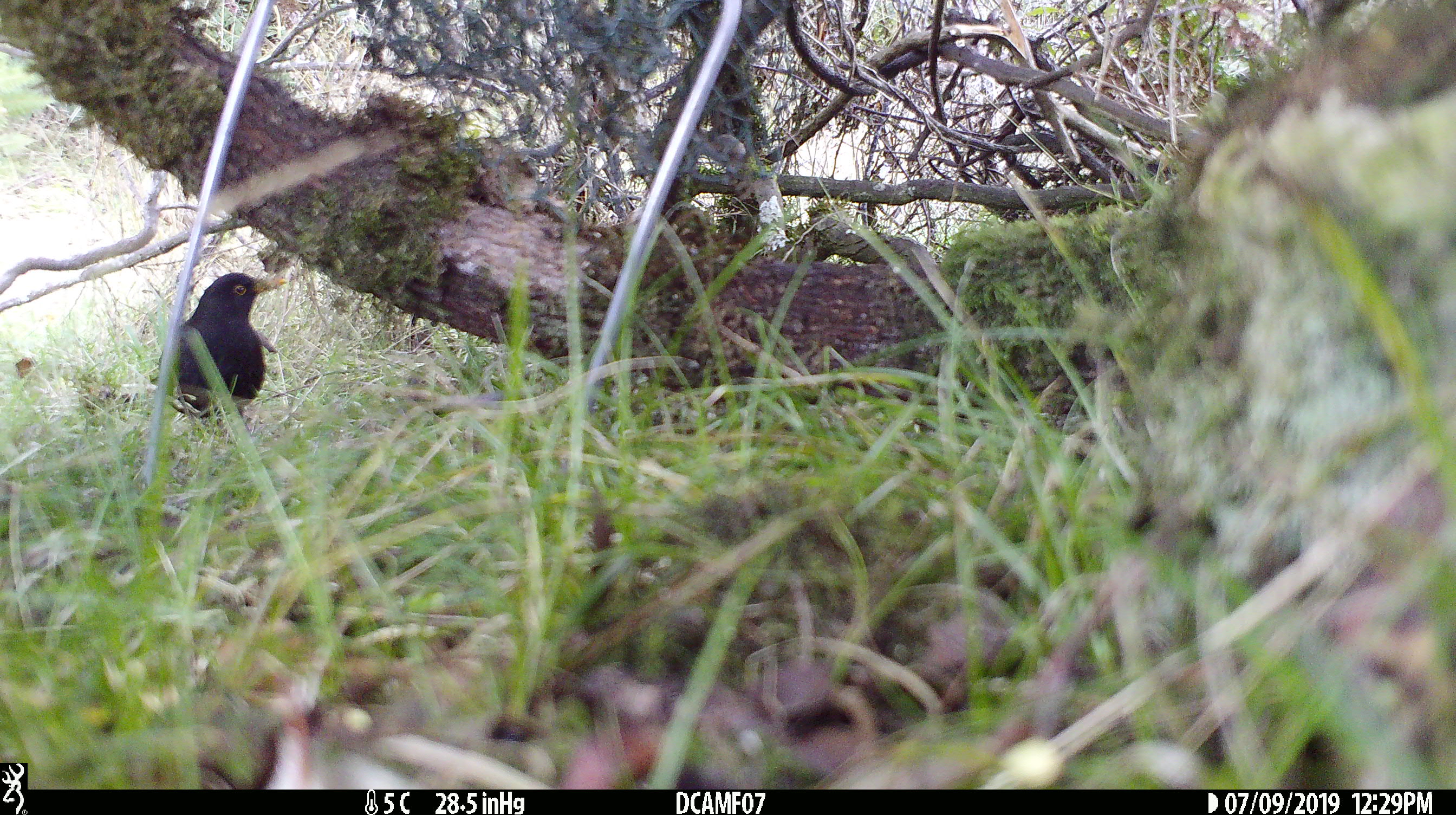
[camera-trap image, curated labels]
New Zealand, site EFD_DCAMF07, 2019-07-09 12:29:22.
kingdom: Animalia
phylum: Chordata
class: Aves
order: Passeriformes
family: Turdidae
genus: Turdus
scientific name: Turdus merula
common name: eurasian blackbird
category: blackbird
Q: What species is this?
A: Blackbird (eurasian blackbird) (Turdus merula).